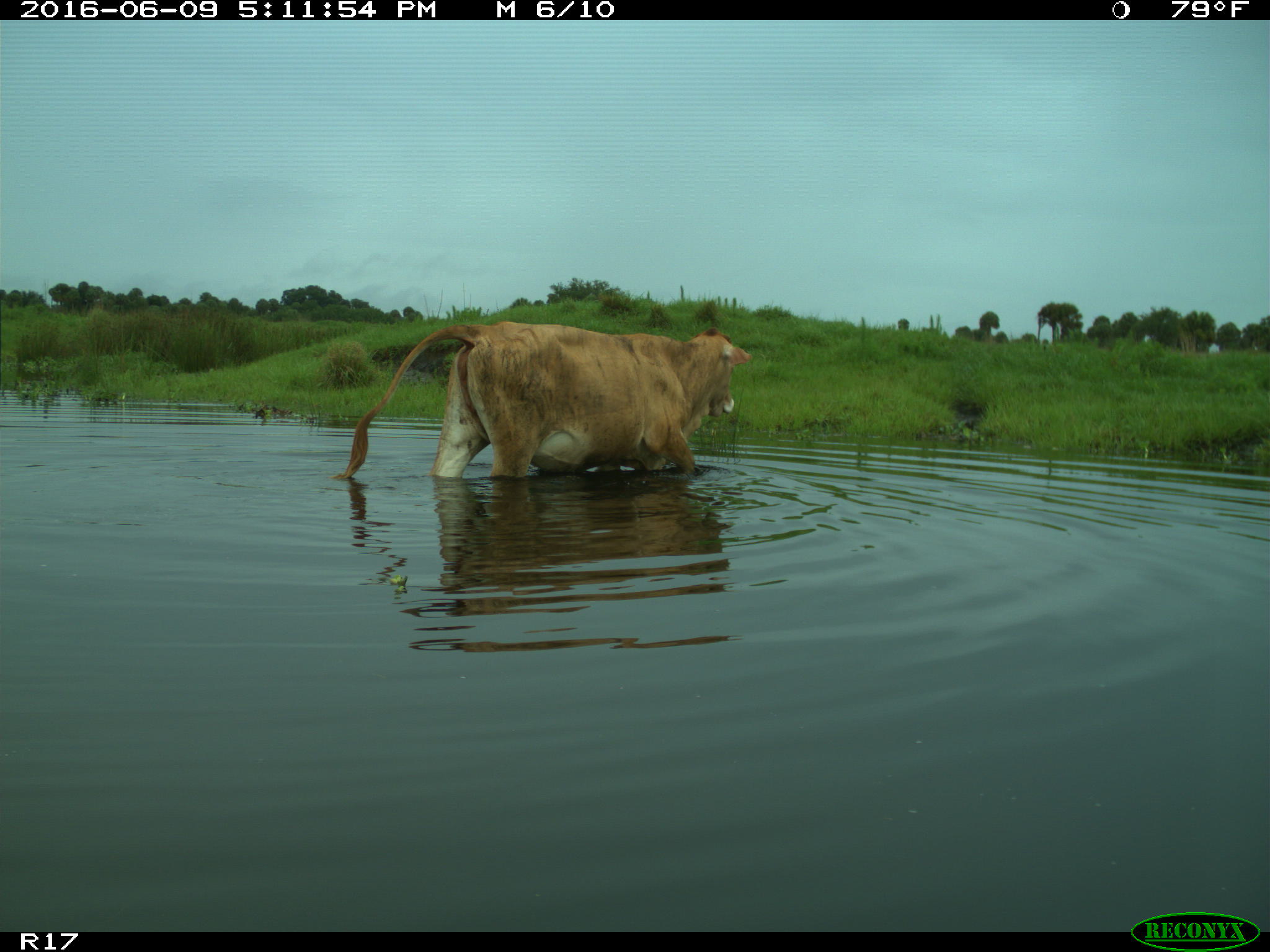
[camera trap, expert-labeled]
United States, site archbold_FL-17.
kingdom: Animalia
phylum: Chordata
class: Mammalia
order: Artiodactyla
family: Bovidae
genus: Bos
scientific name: Bos taurus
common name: domestic cow